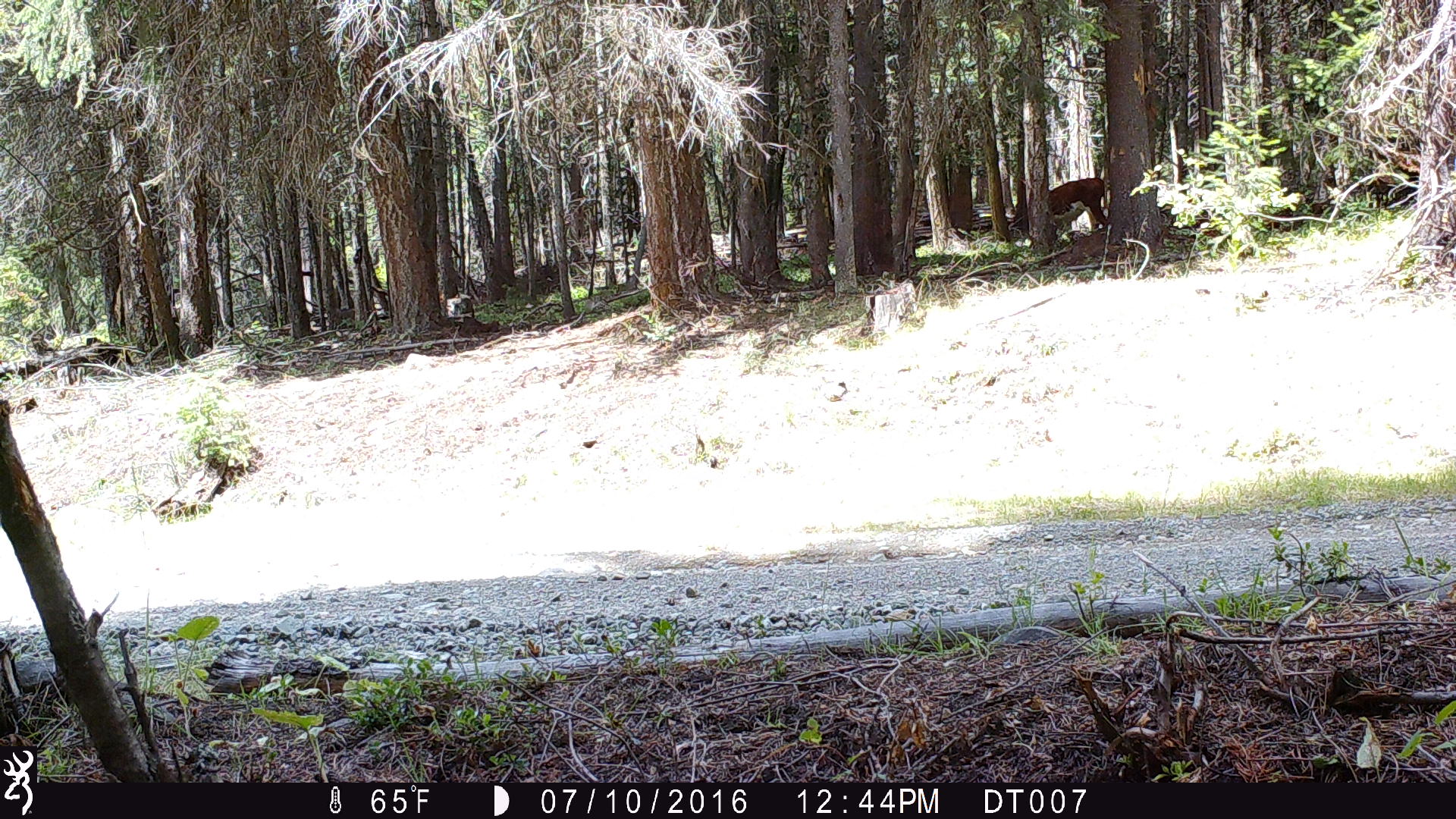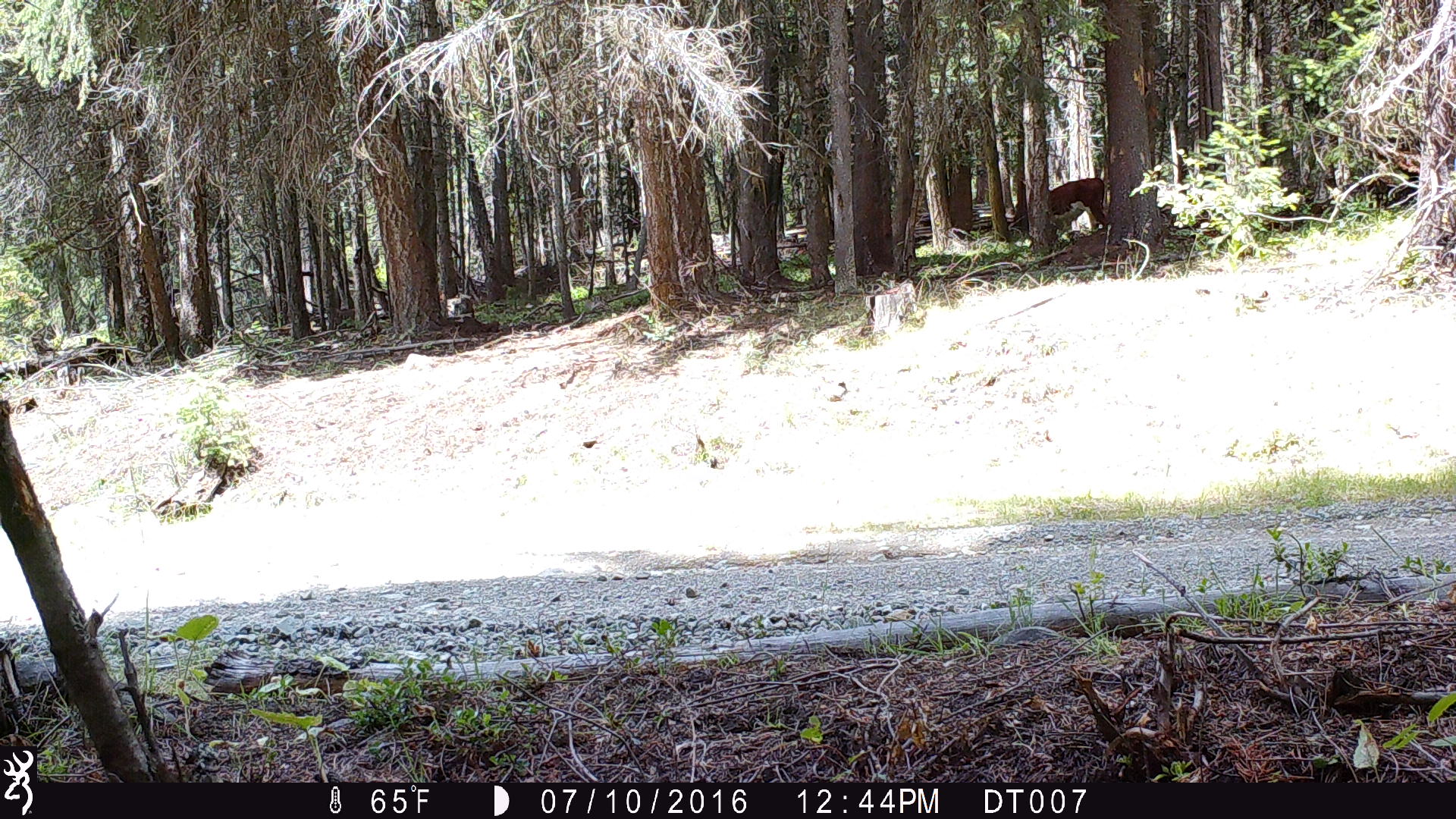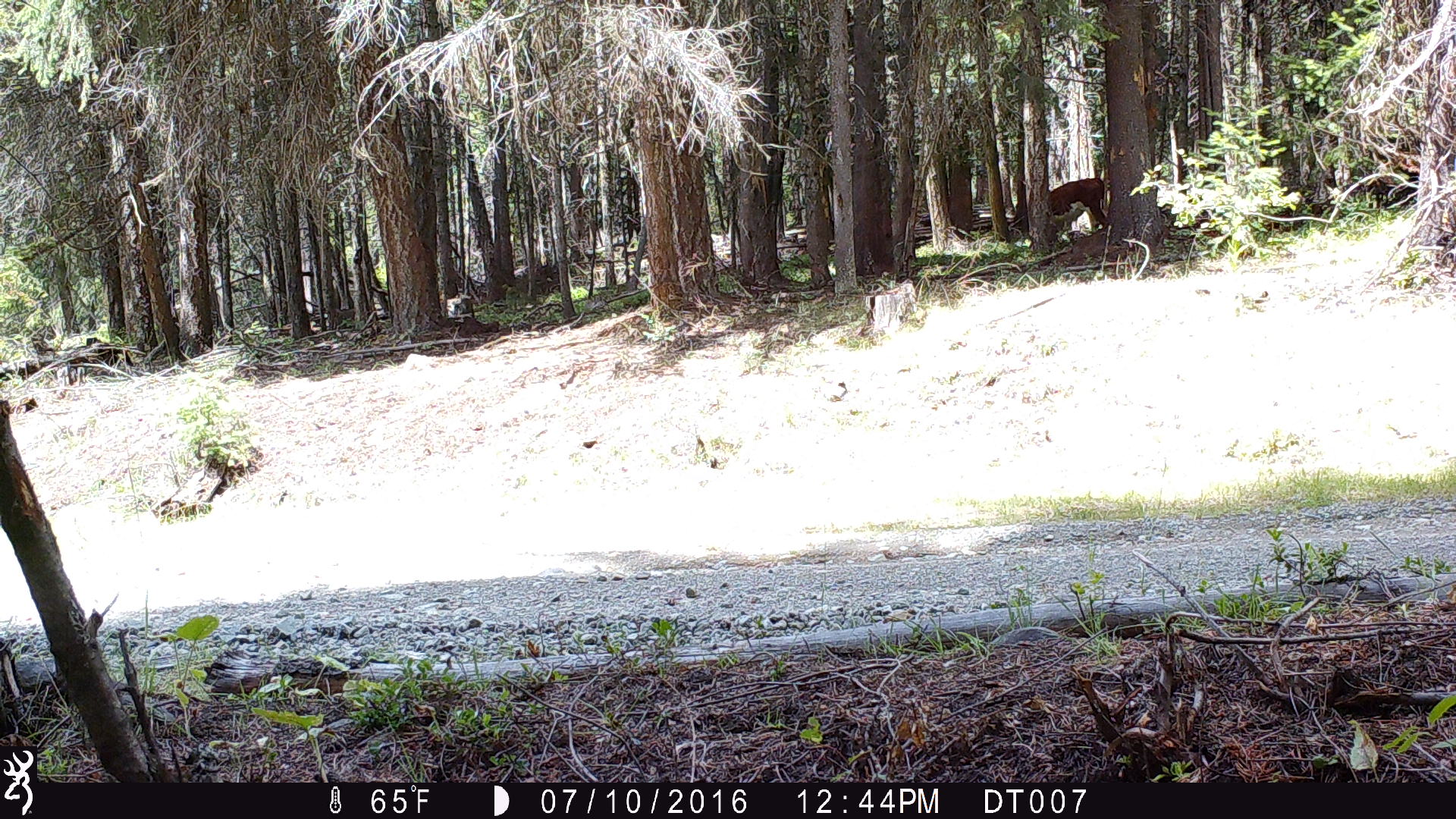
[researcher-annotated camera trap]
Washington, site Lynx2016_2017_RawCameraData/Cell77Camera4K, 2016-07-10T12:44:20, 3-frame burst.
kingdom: Animalia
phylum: Chordata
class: Mammalia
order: Artiodactyla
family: Bovidae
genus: Bos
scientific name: Bos taurus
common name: domestic cattle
Domestic cattle (Bos taurus). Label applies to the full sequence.